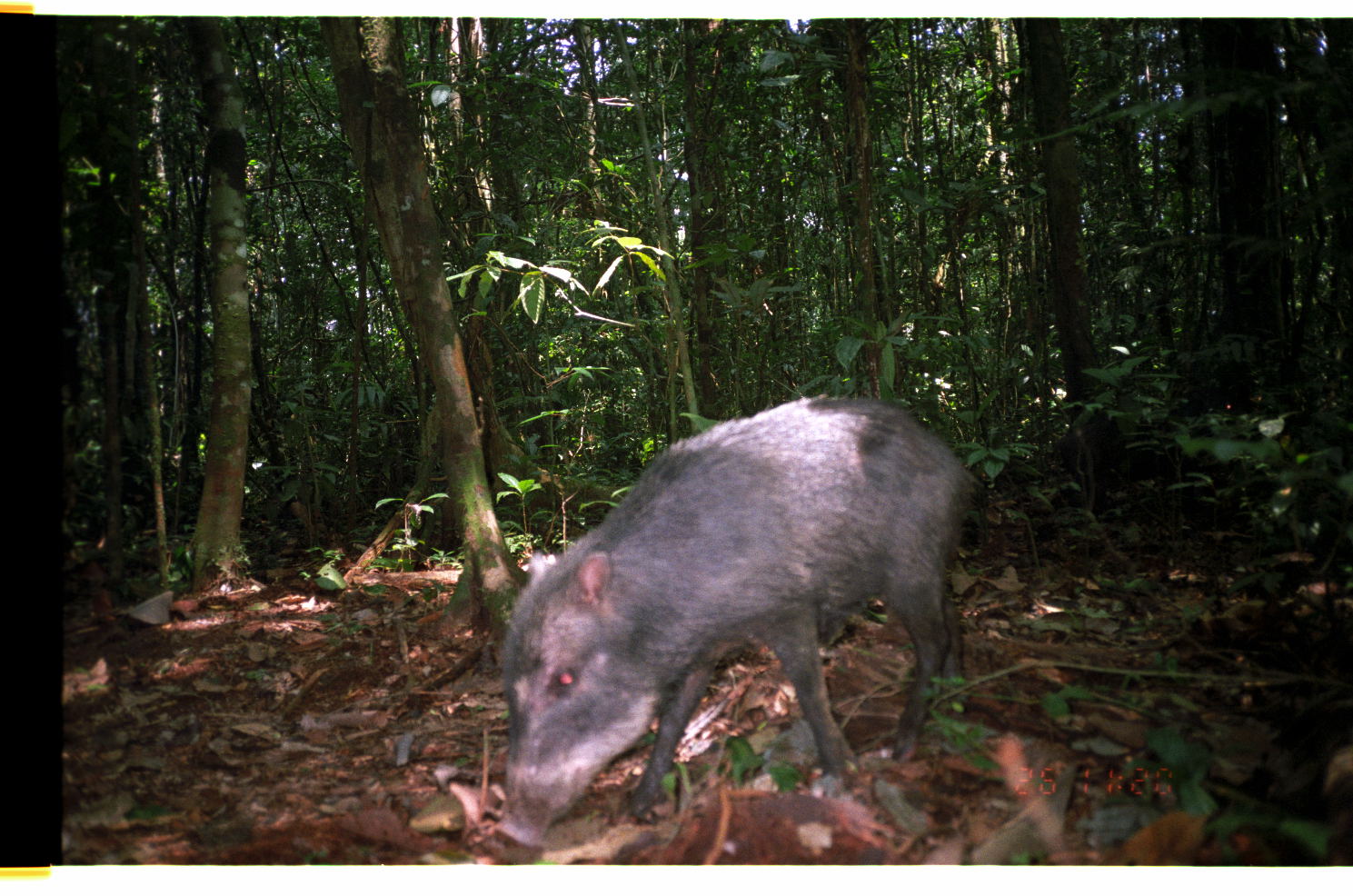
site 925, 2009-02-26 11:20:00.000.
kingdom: Animalia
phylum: Chordata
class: Mammalia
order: Artiodactyla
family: Tayassuidae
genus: Tayassu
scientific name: Tayassu pecari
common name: white-lipped peccary